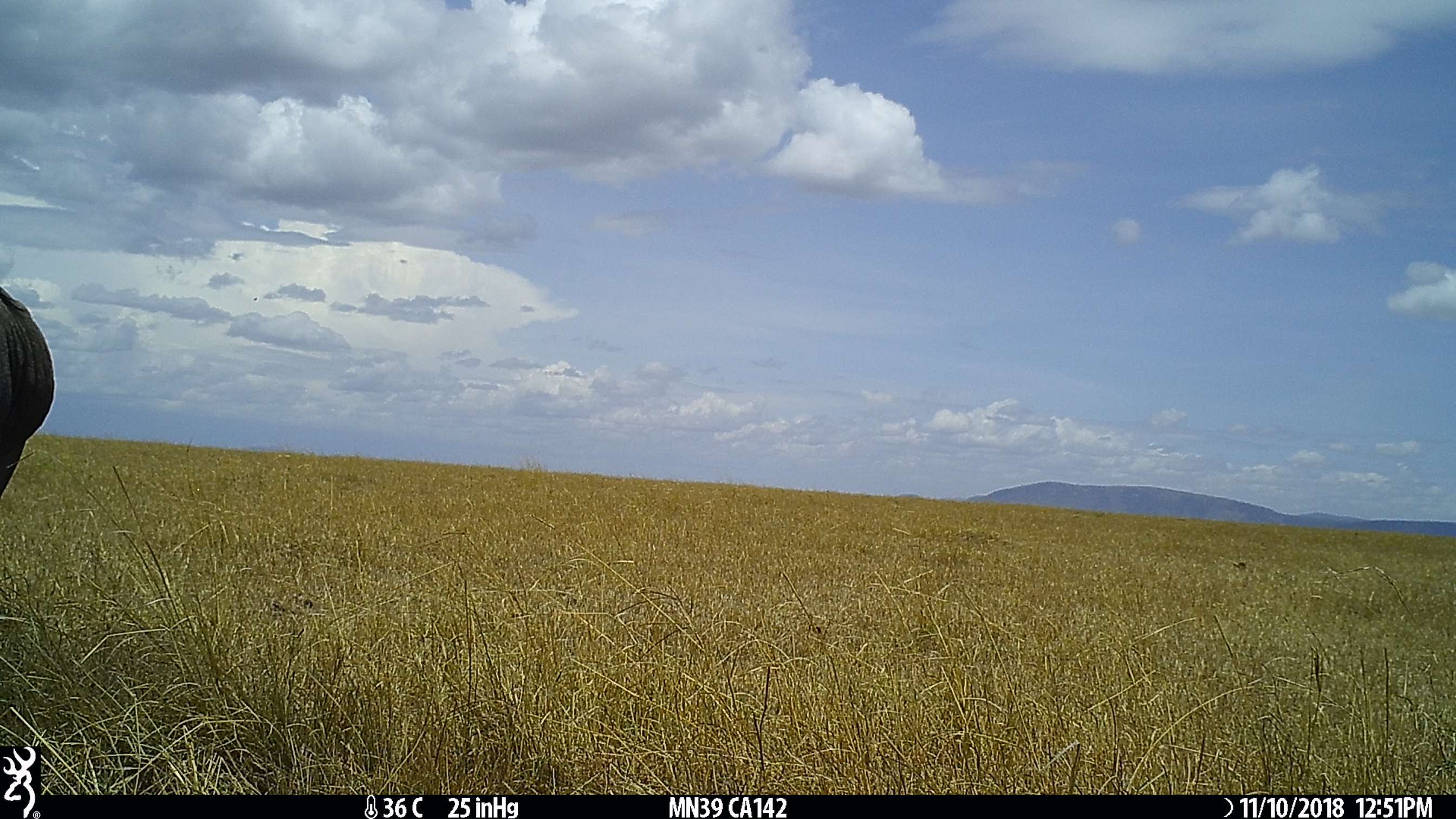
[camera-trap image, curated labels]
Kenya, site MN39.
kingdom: Animalia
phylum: Chordata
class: Mammalia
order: Artiodactyla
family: Bovidae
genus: Connochaetes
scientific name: Connochaetes taurinus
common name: blue wildebeest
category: wildebeest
Wildebeest (blue wildebeest) (Connochaetes taurinus).